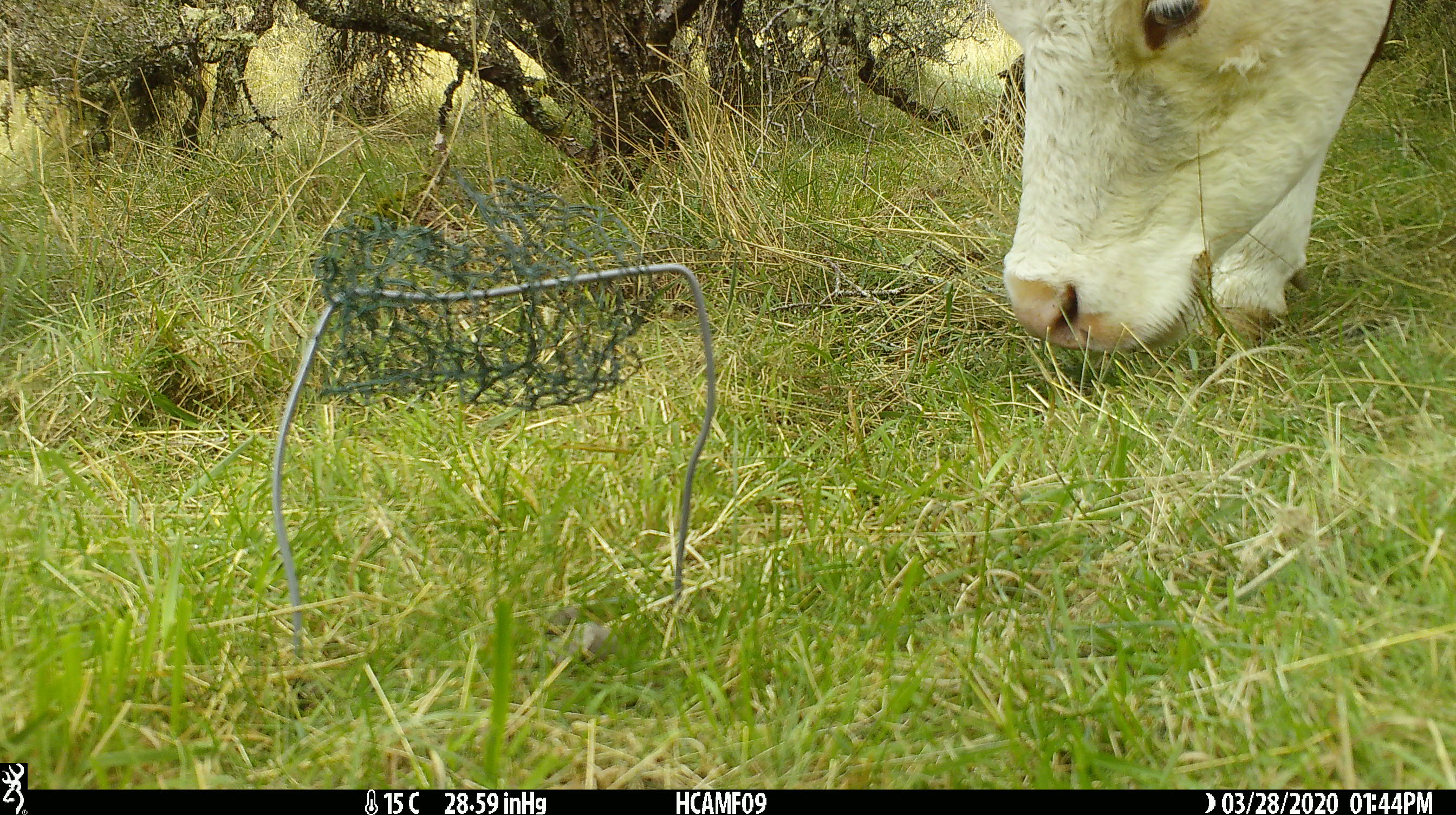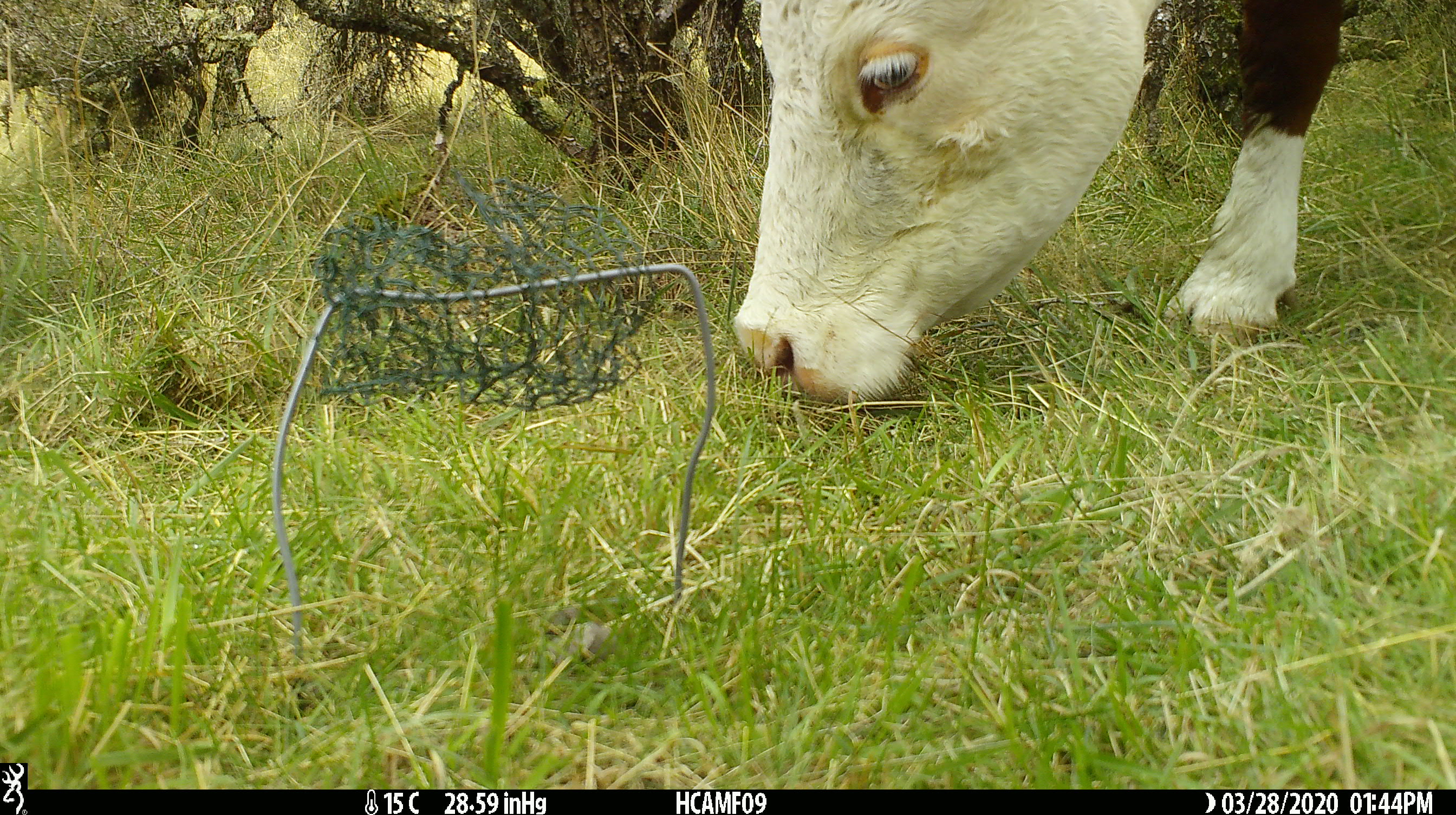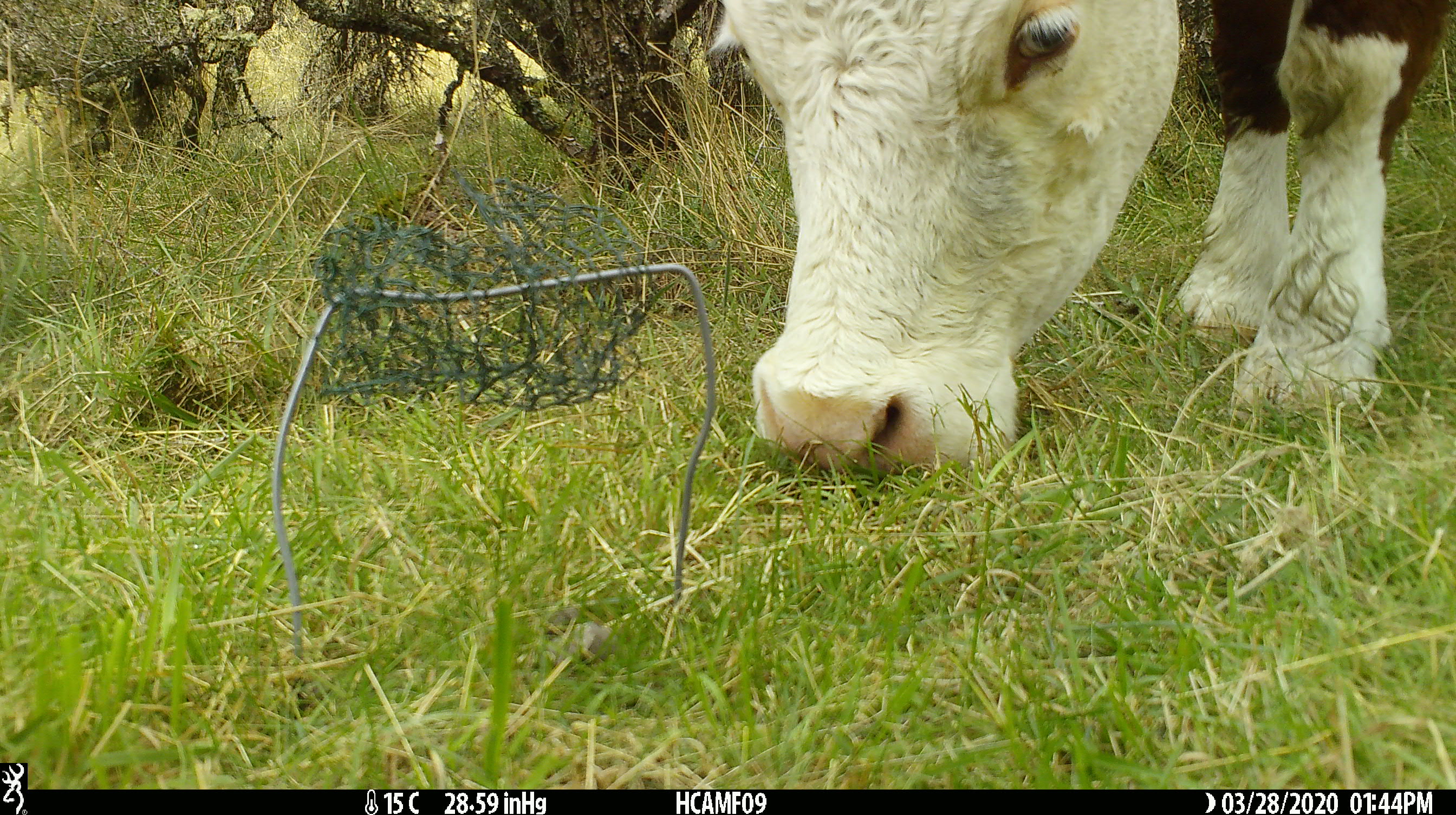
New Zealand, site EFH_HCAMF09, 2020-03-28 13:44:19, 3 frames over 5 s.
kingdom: Animalia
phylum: Chordata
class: Mammalia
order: Artiodactyla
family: Bovidae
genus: Bos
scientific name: Bos taurus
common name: domestic cow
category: cow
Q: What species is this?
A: Cow (domestic cow) (Bos taurus).